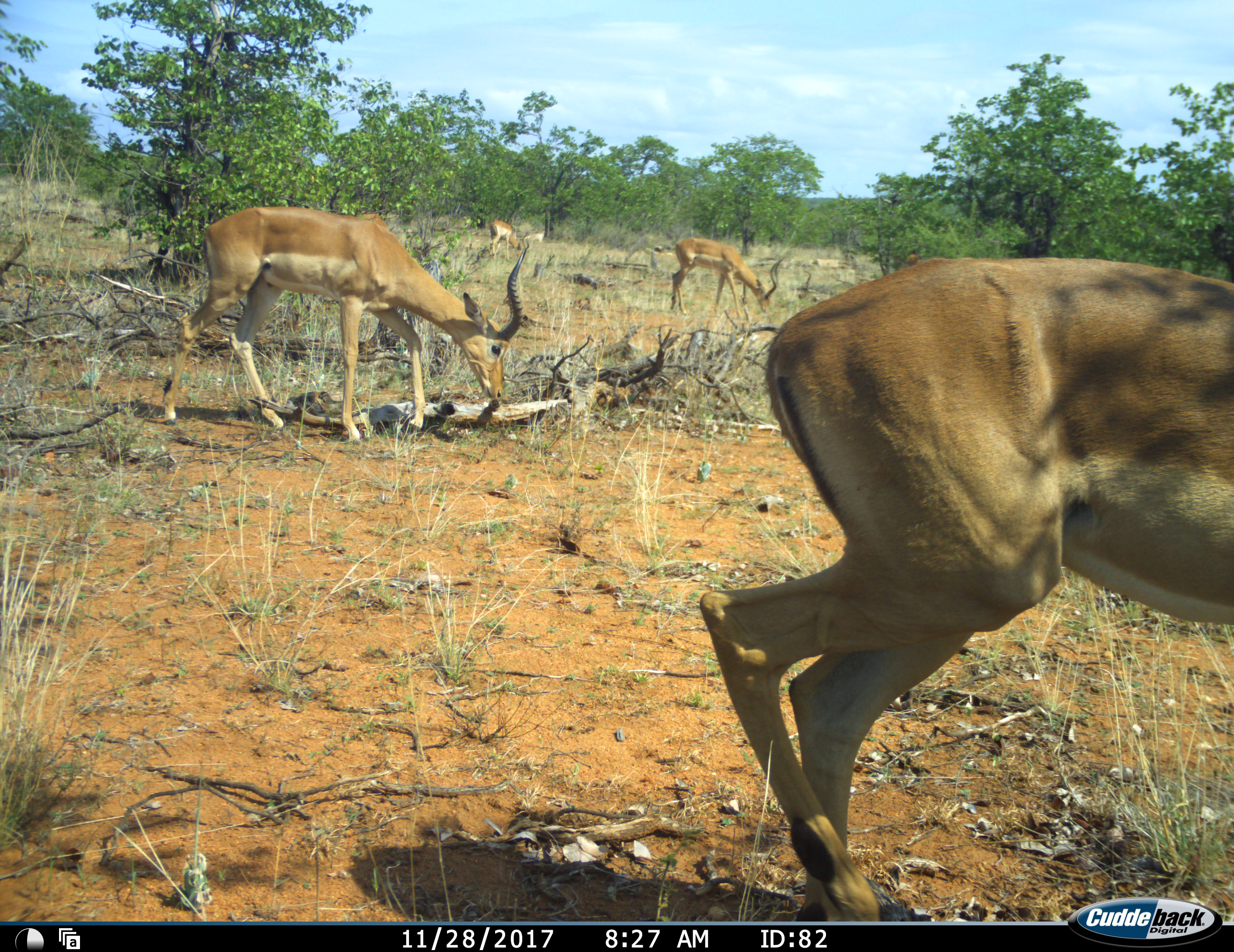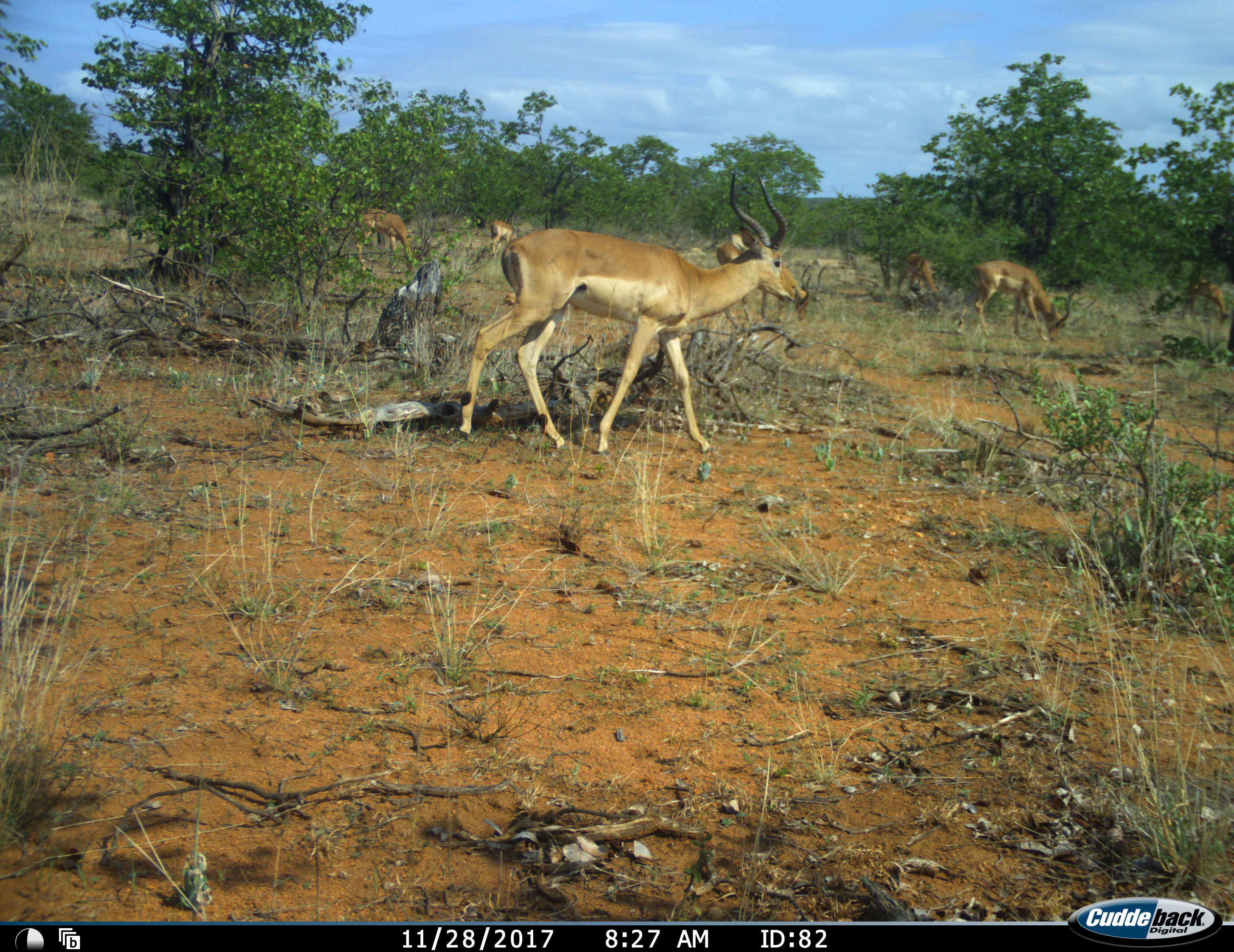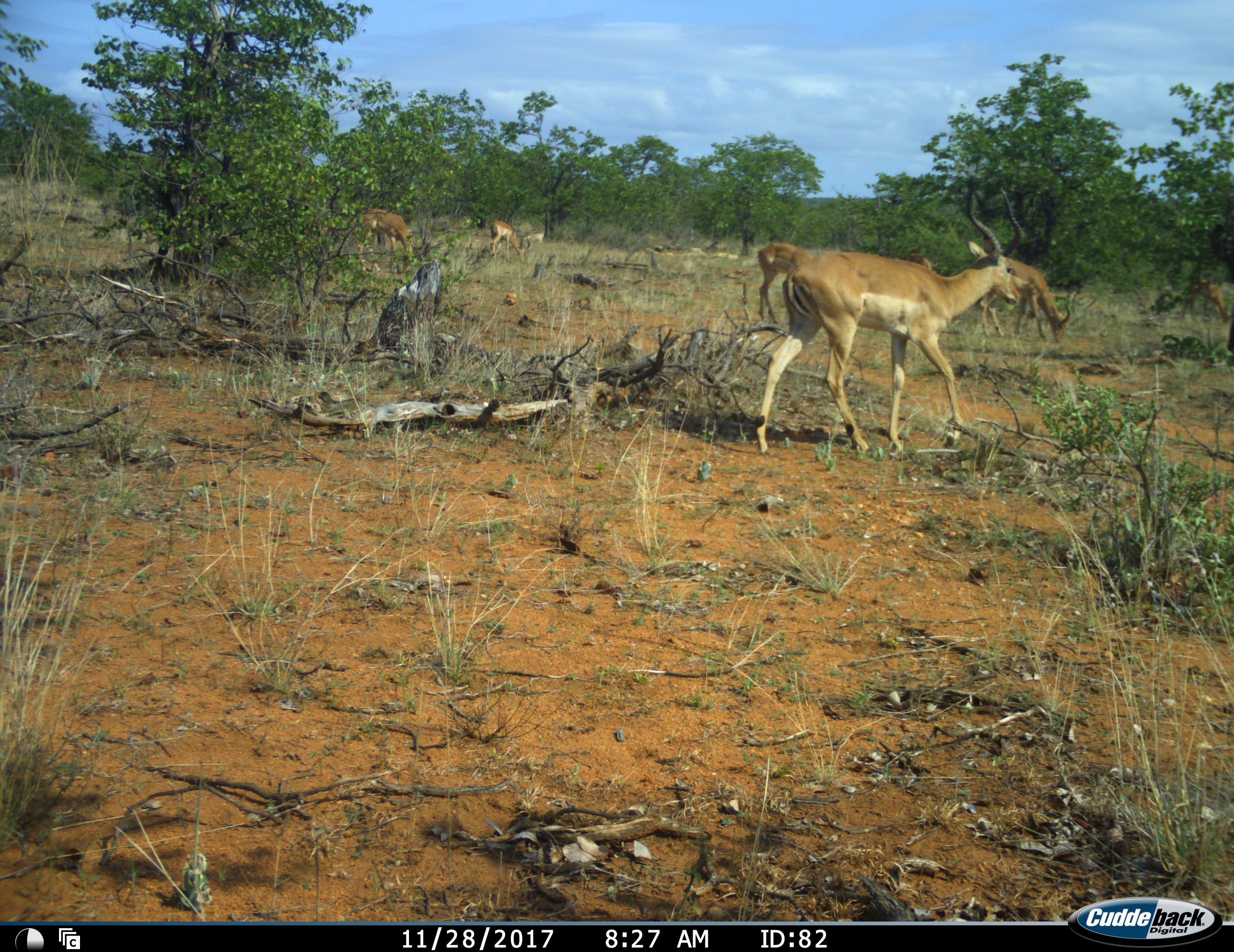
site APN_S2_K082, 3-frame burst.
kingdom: Animalia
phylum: Chordata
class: Mammalia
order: Artiodactyla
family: Bovidae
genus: Aepyceros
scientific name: Aepyceros melampus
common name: impala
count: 7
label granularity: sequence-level